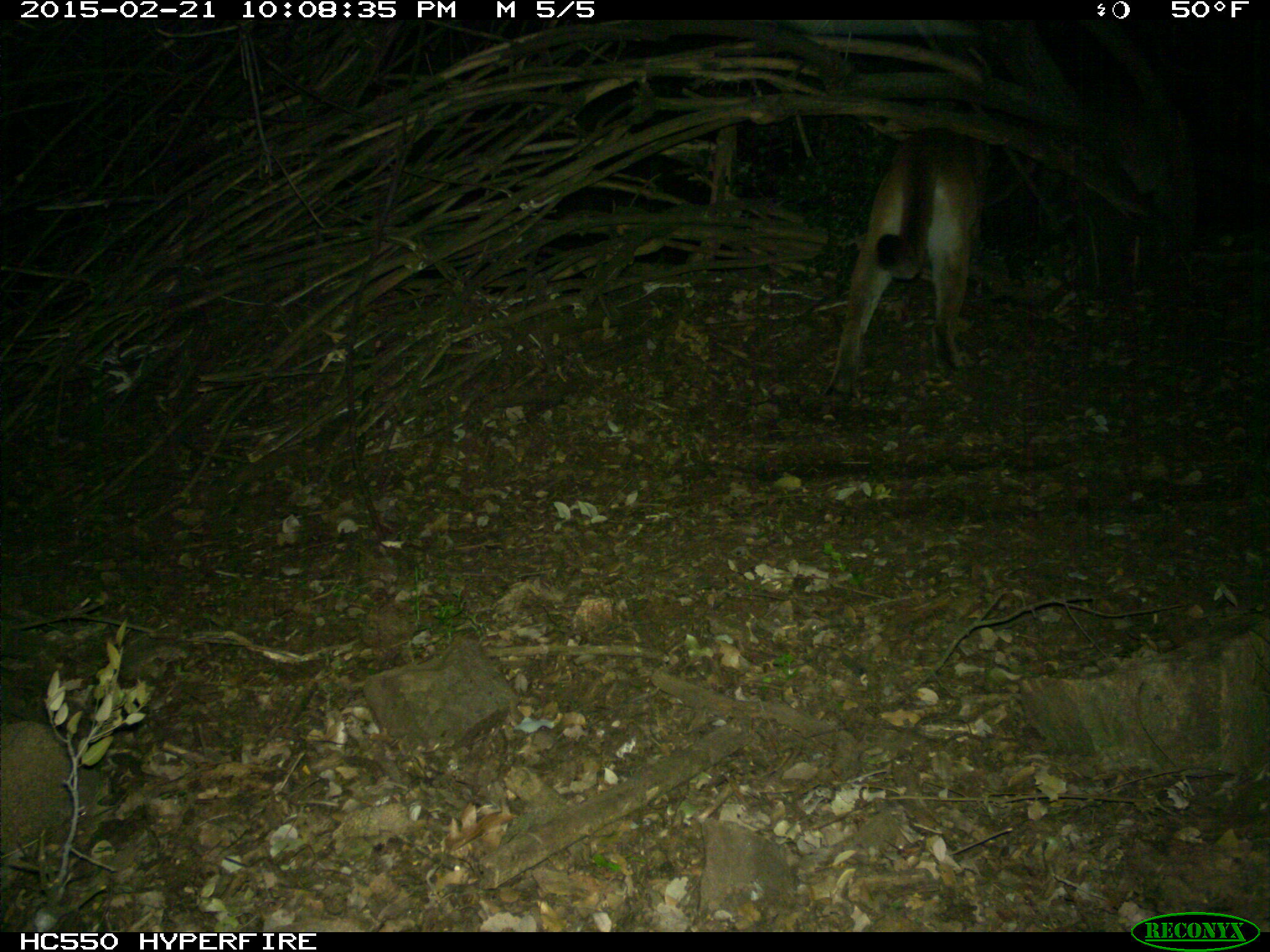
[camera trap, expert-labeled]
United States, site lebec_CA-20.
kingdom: Animalia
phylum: Chordata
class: Mammalia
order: Carnivora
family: Felidae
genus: Puma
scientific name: Puma concolor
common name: mountain lion